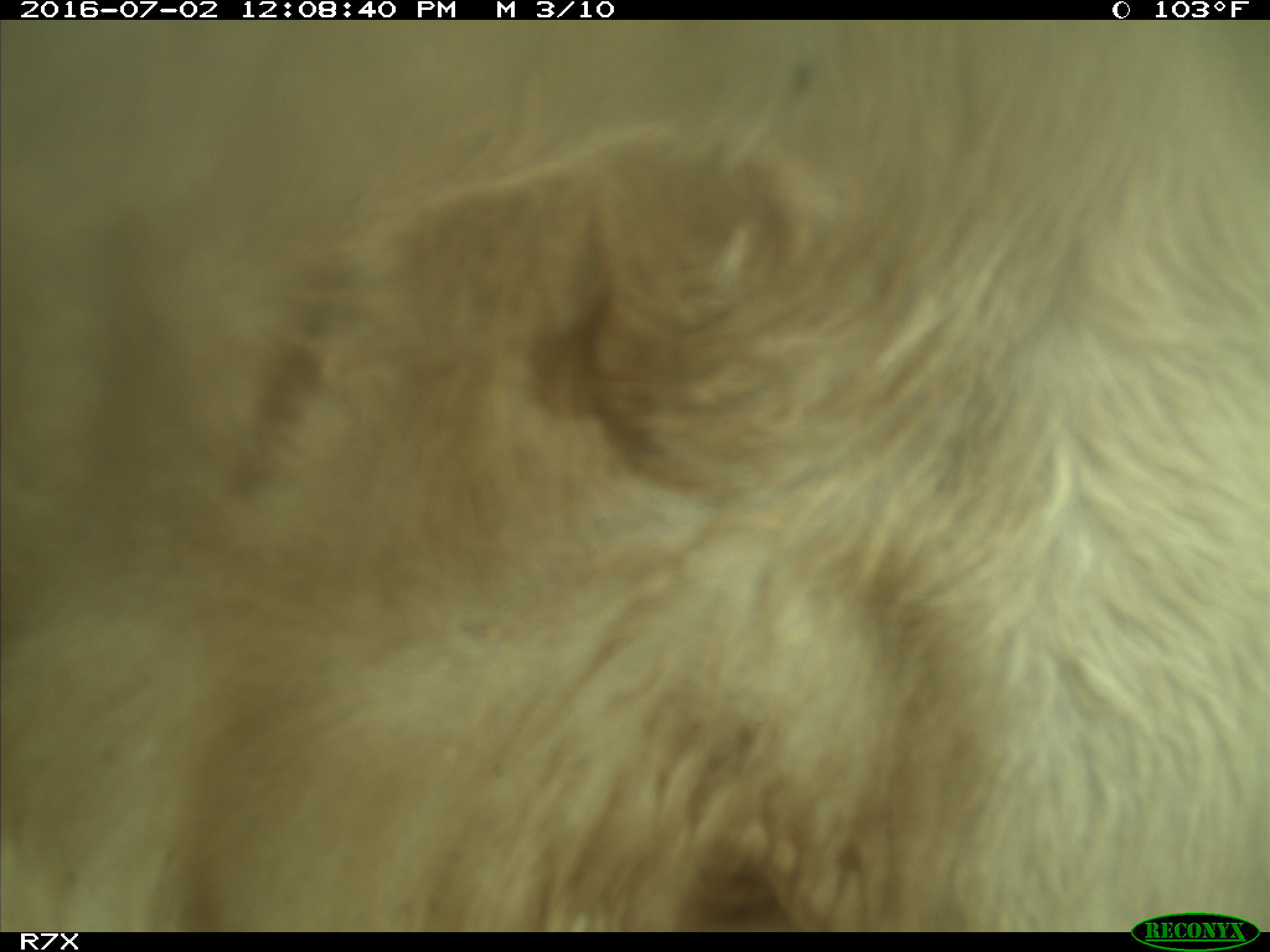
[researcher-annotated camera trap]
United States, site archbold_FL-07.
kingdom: Animalia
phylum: Chordata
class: Mammalia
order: Artiodactyla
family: Bovidae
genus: Bos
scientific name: Bos taurus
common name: domestic cow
Bos taurus (domestic cow).